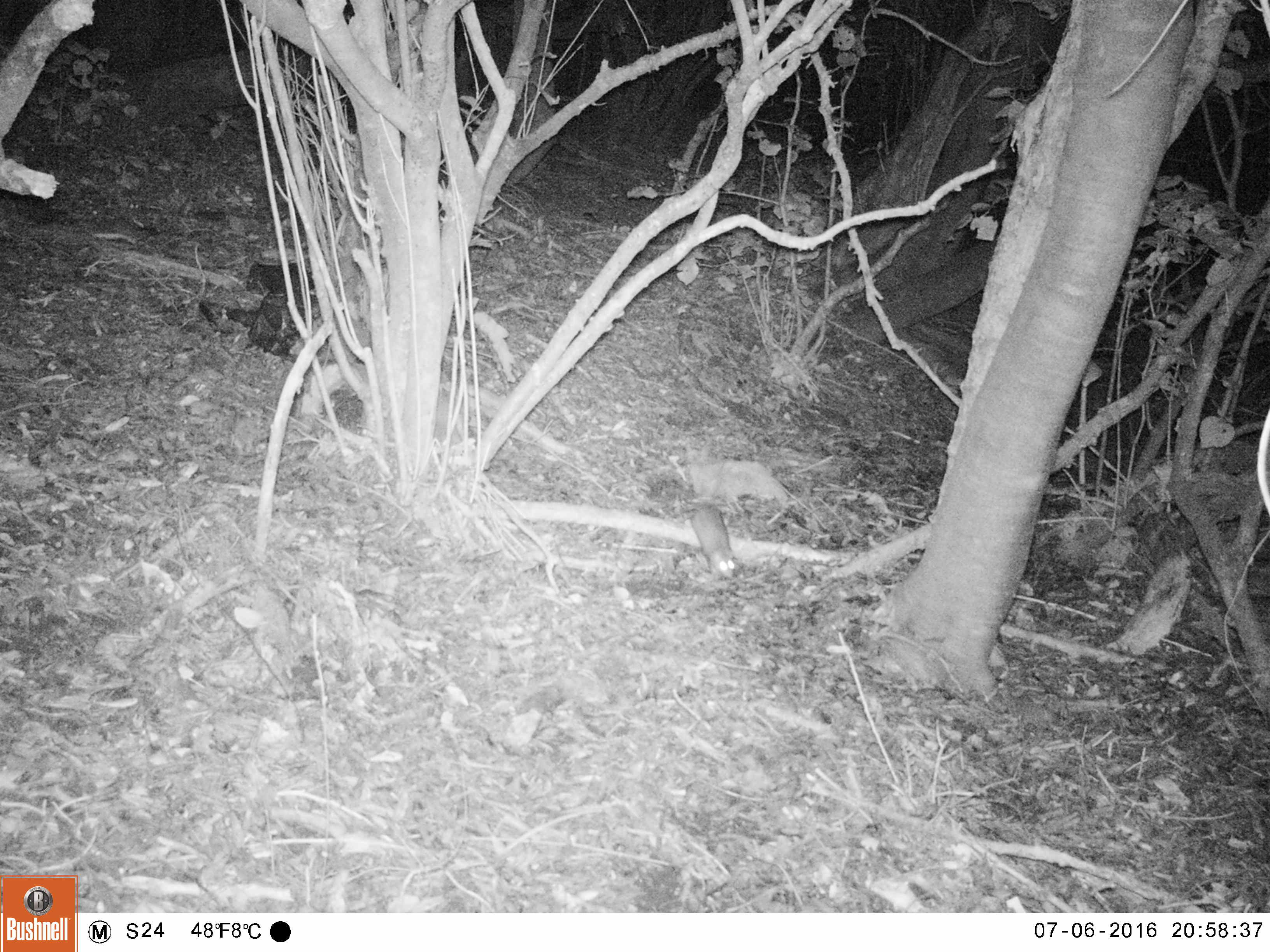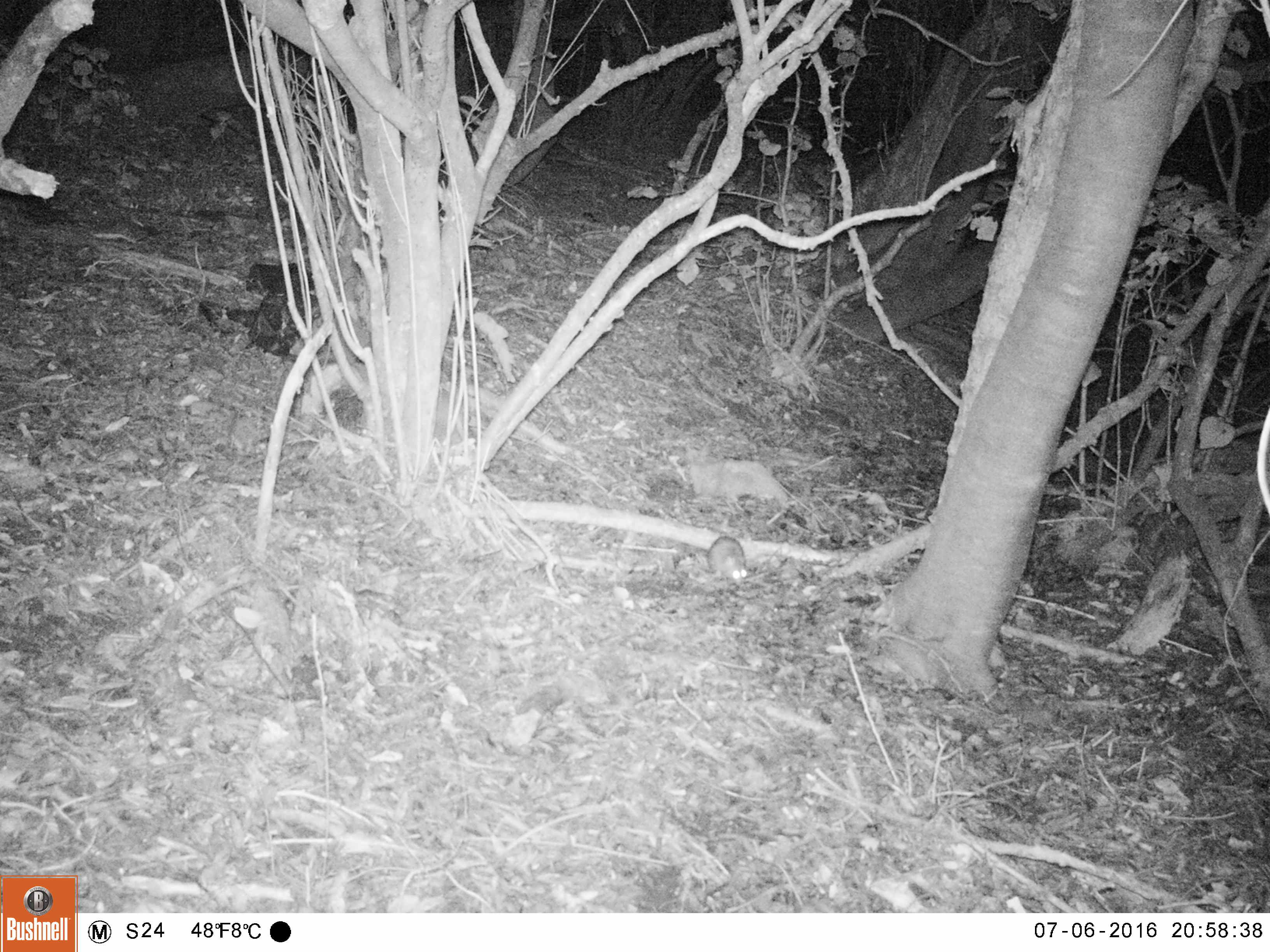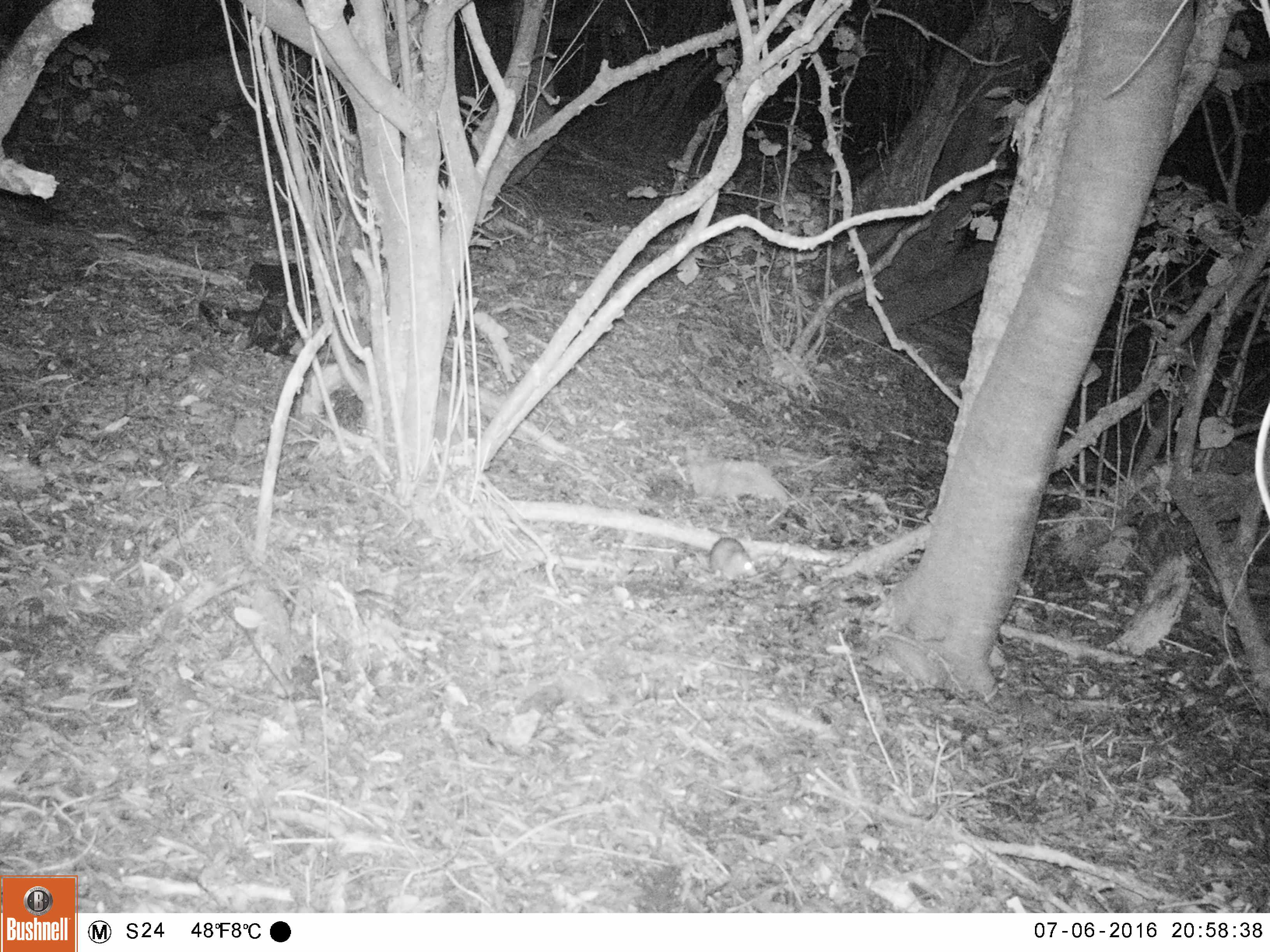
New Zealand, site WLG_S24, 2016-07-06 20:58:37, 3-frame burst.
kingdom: Animalia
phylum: Chordata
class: Mammalia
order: Rodentia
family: Muridae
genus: Rattus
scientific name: Rattus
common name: rat